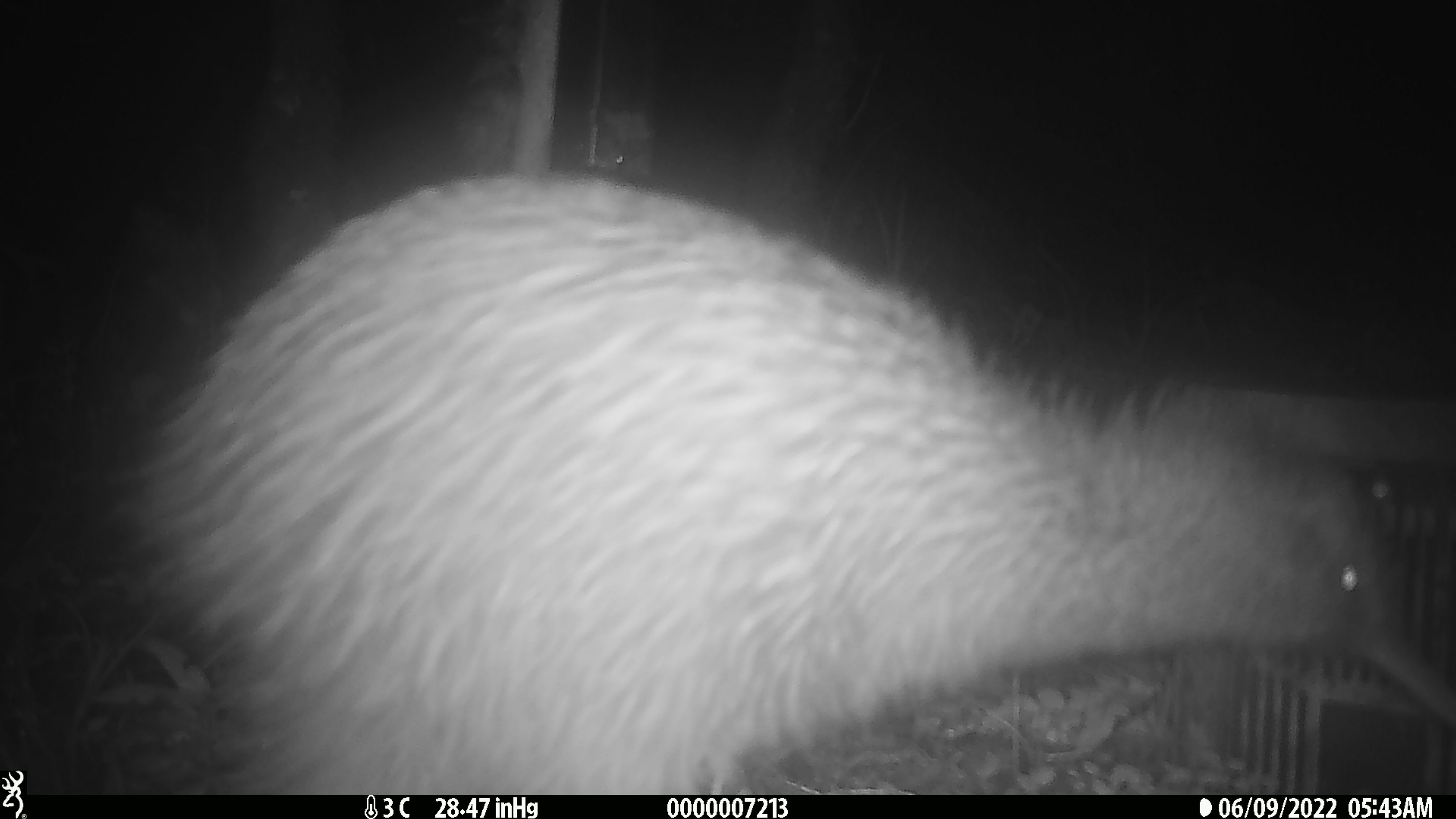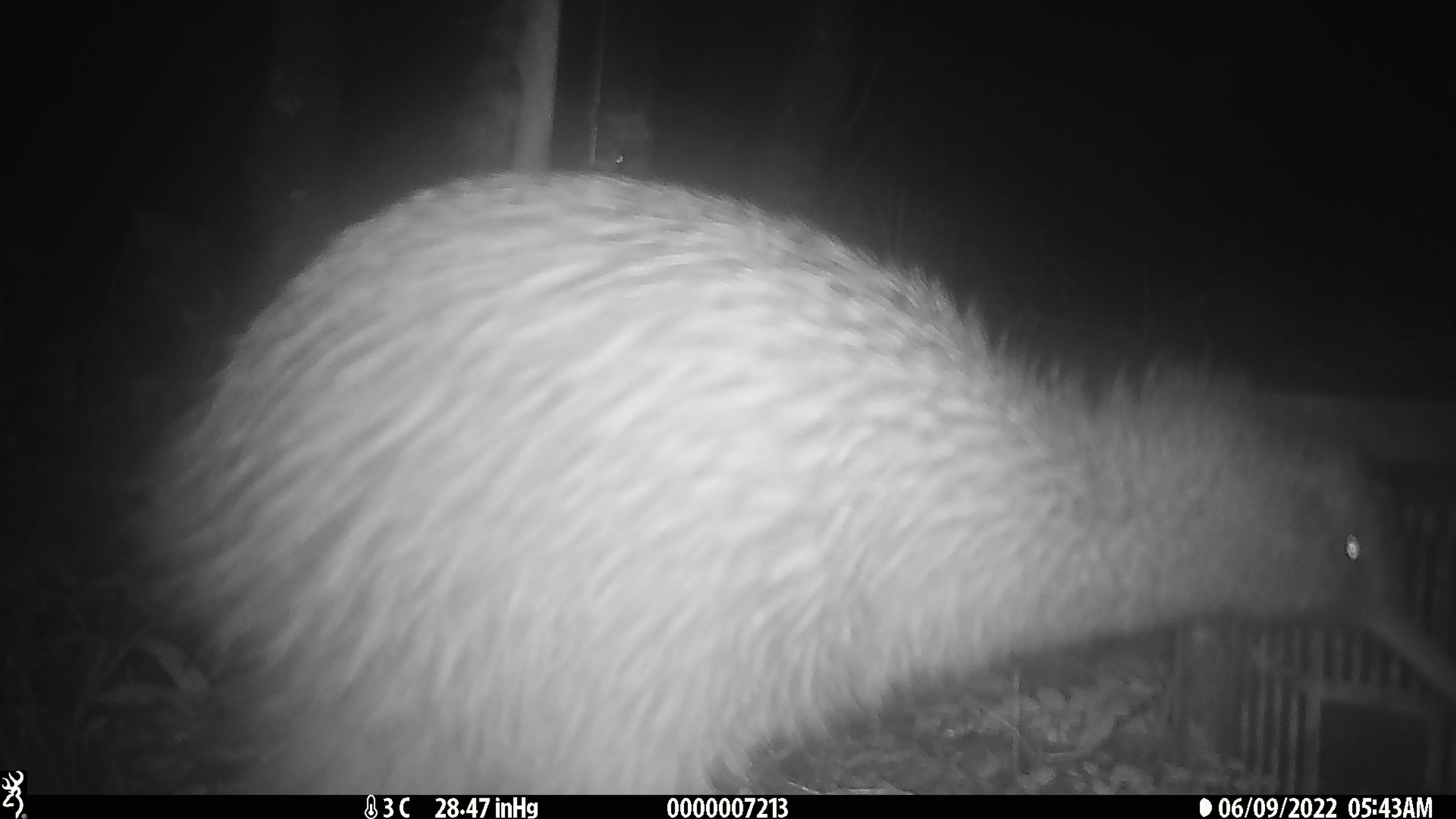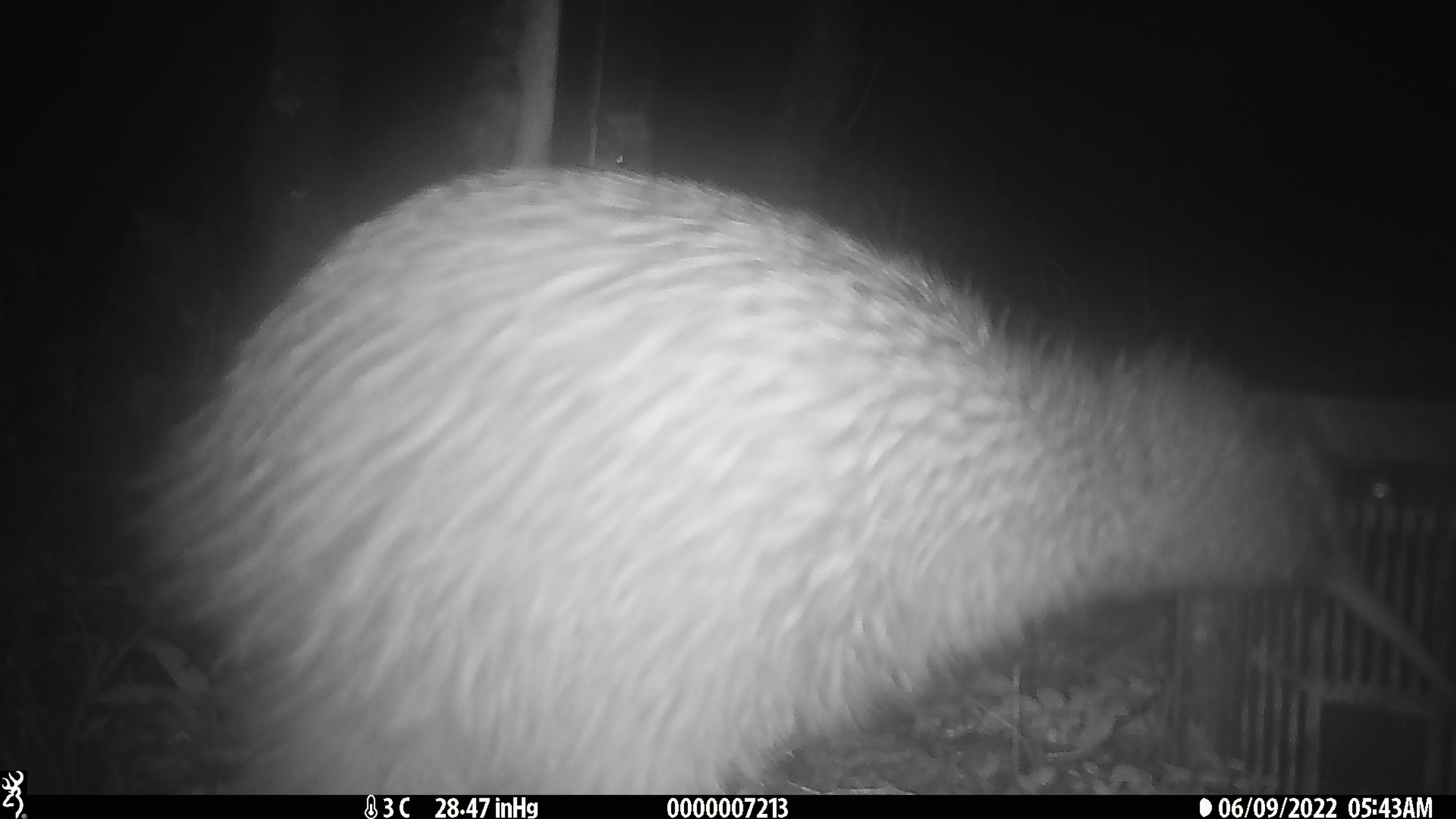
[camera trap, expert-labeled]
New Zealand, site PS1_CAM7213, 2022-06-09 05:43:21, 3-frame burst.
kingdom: Animalia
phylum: Chordata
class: Aves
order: Apterygiformes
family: Apterygidae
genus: Apteryx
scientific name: Apteryx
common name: kiwi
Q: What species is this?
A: Kiwi (Apteryx).